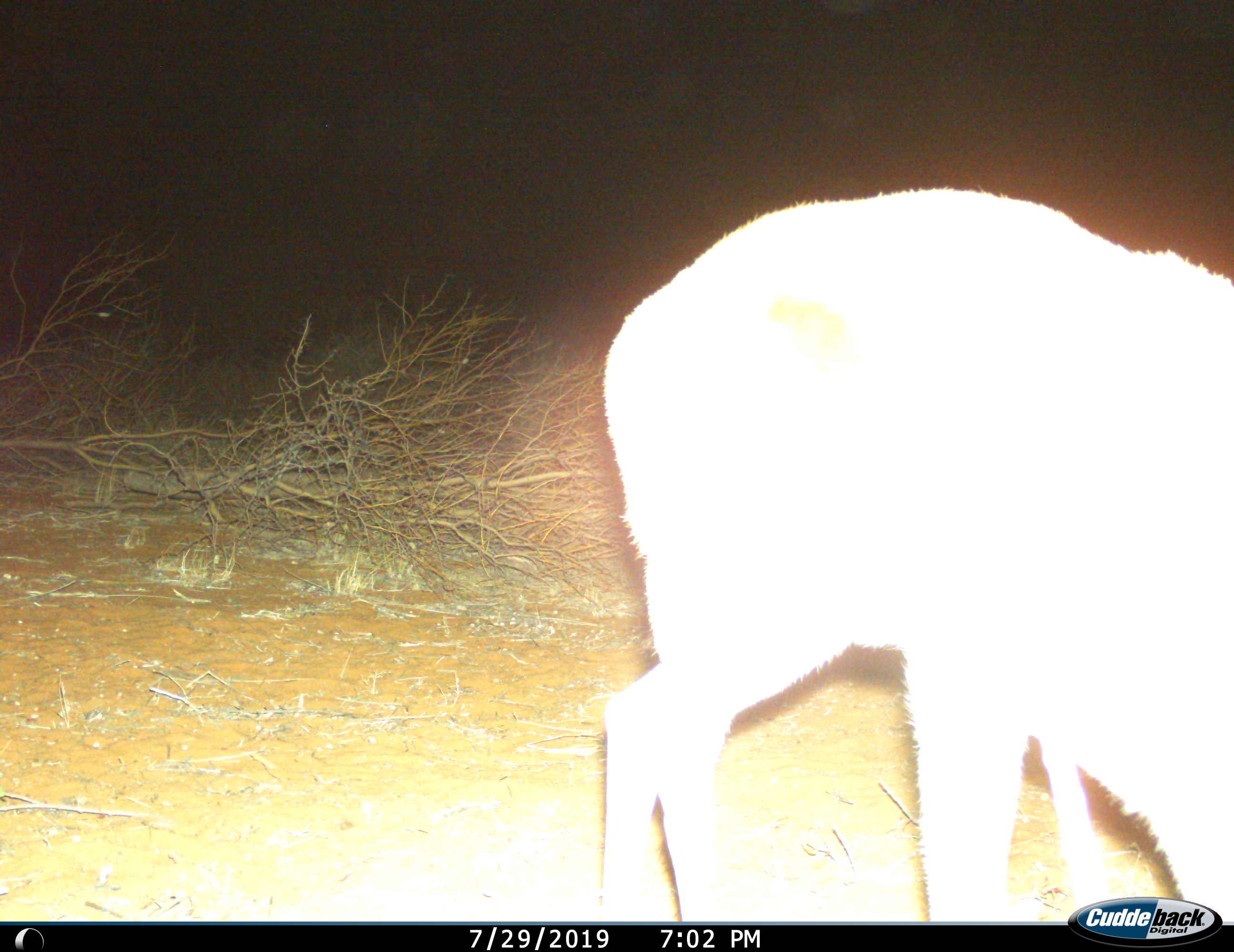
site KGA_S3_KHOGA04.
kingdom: Animalia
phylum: Chordata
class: Mammalia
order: Artiodactyla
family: Bovidae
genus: Sylvicapra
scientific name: Sylvicapra grimmia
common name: common duiker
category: duikercommongrey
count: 1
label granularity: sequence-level